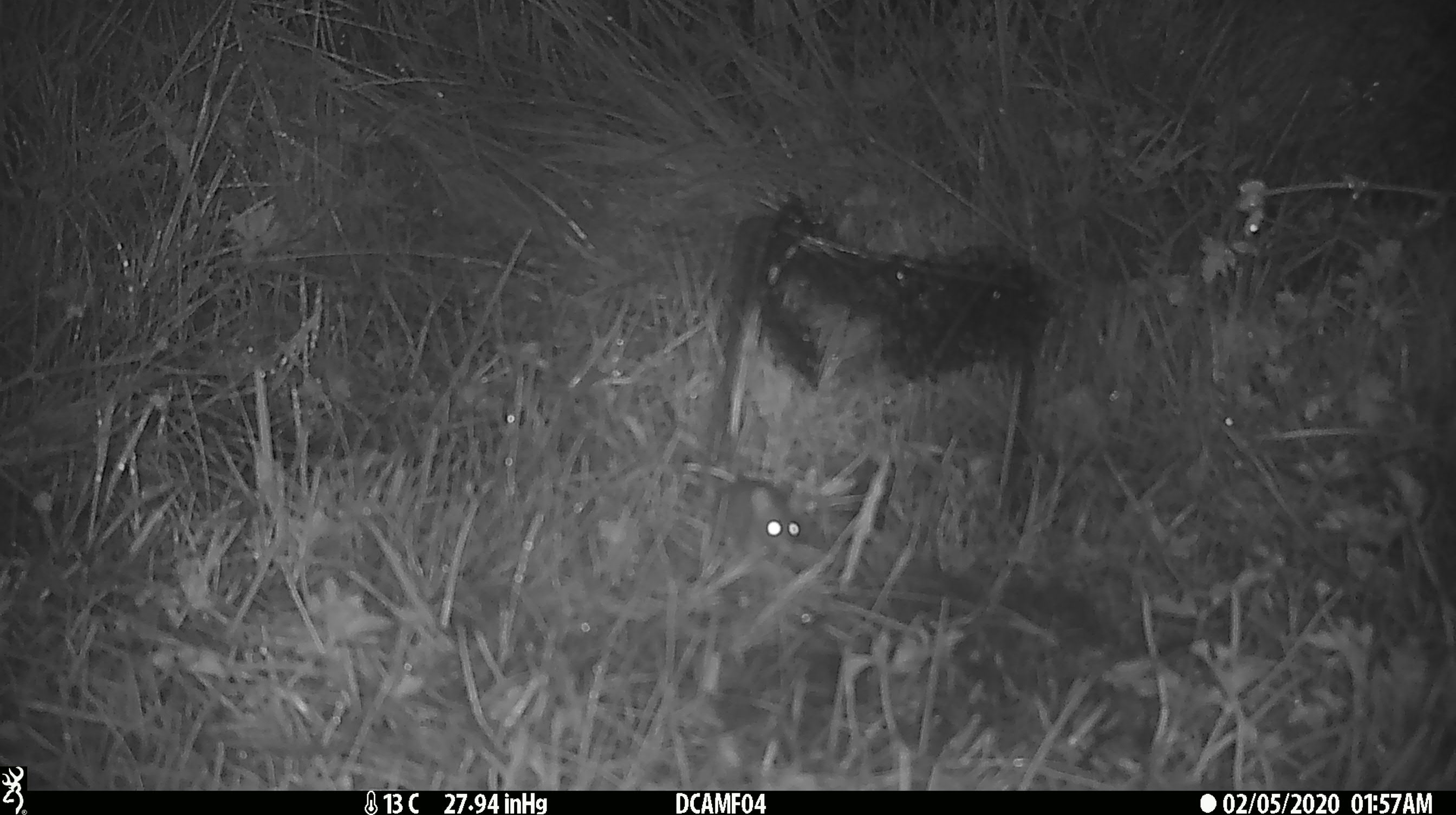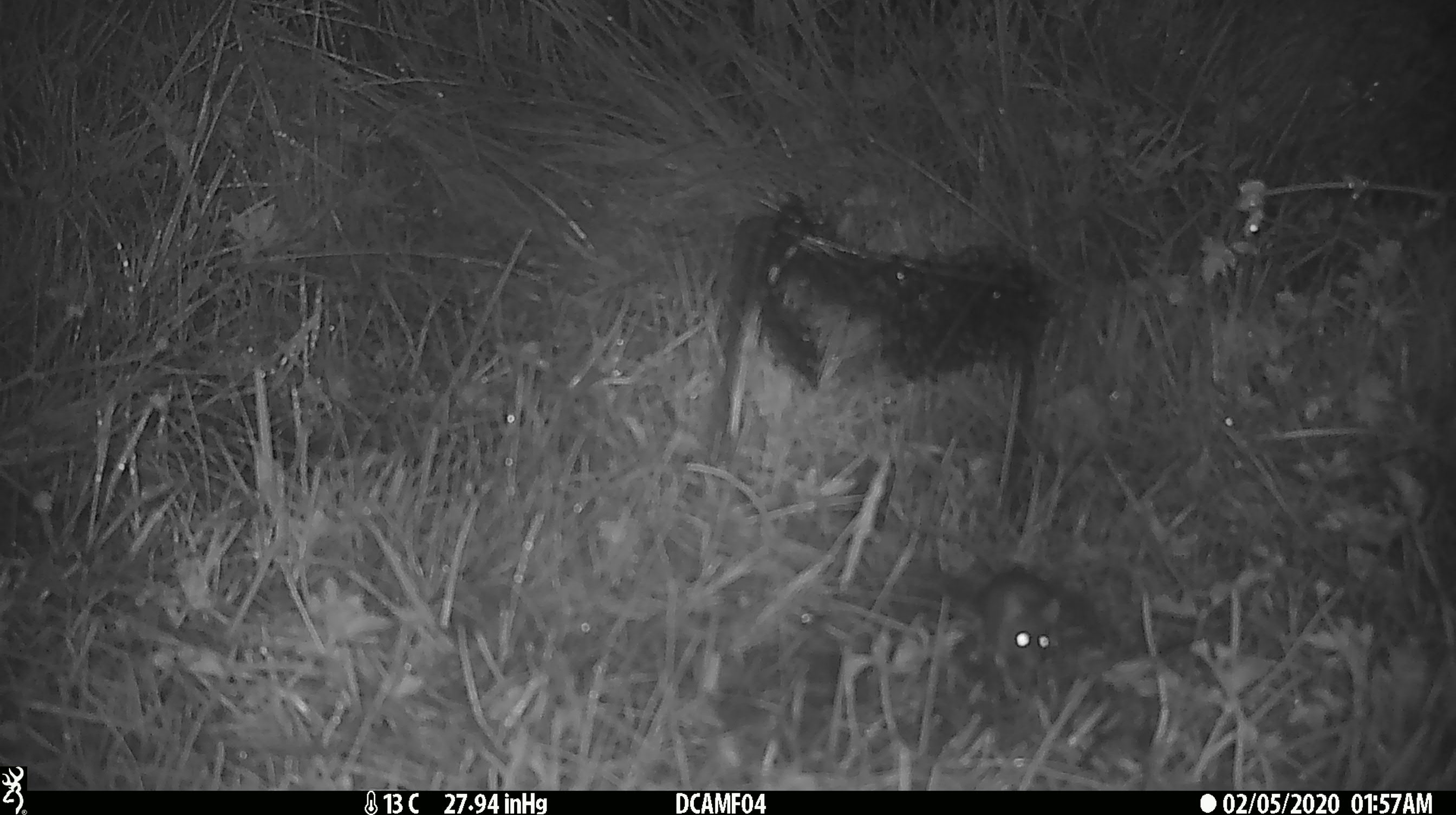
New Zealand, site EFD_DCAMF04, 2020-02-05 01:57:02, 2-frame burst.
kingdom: Animalia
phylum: Chordata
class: Mammalia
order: Rodentia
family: Muridae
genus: Mus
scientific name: Mus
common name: mouse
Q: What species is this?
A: Mouse (Mus).